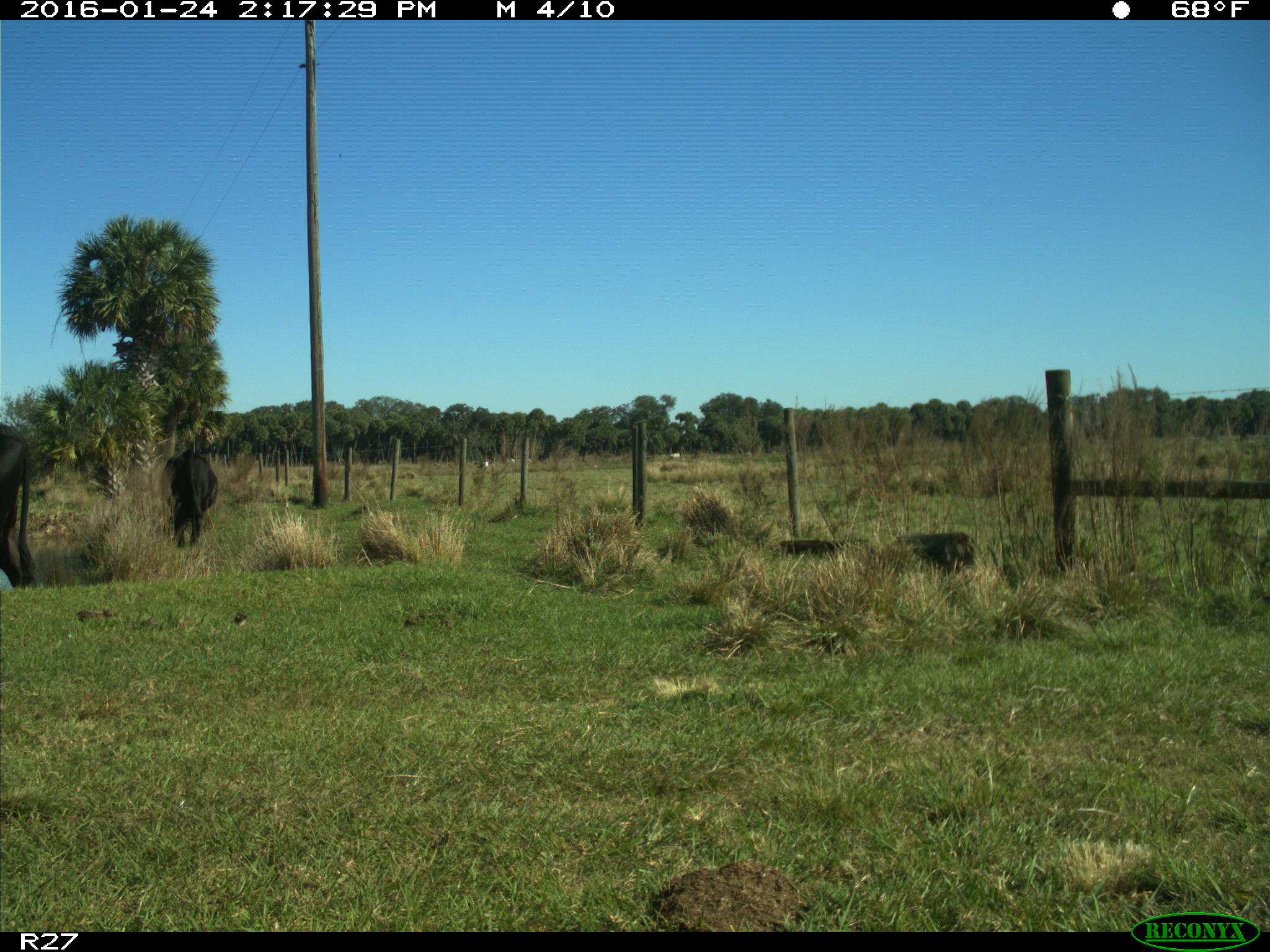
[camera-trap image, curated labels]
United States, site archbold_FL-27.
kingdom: Animalia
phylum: Chordata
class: Mammalia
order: Artiodactyla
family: Bovidae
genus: Bos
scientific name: Bos taurus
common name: domestic cow